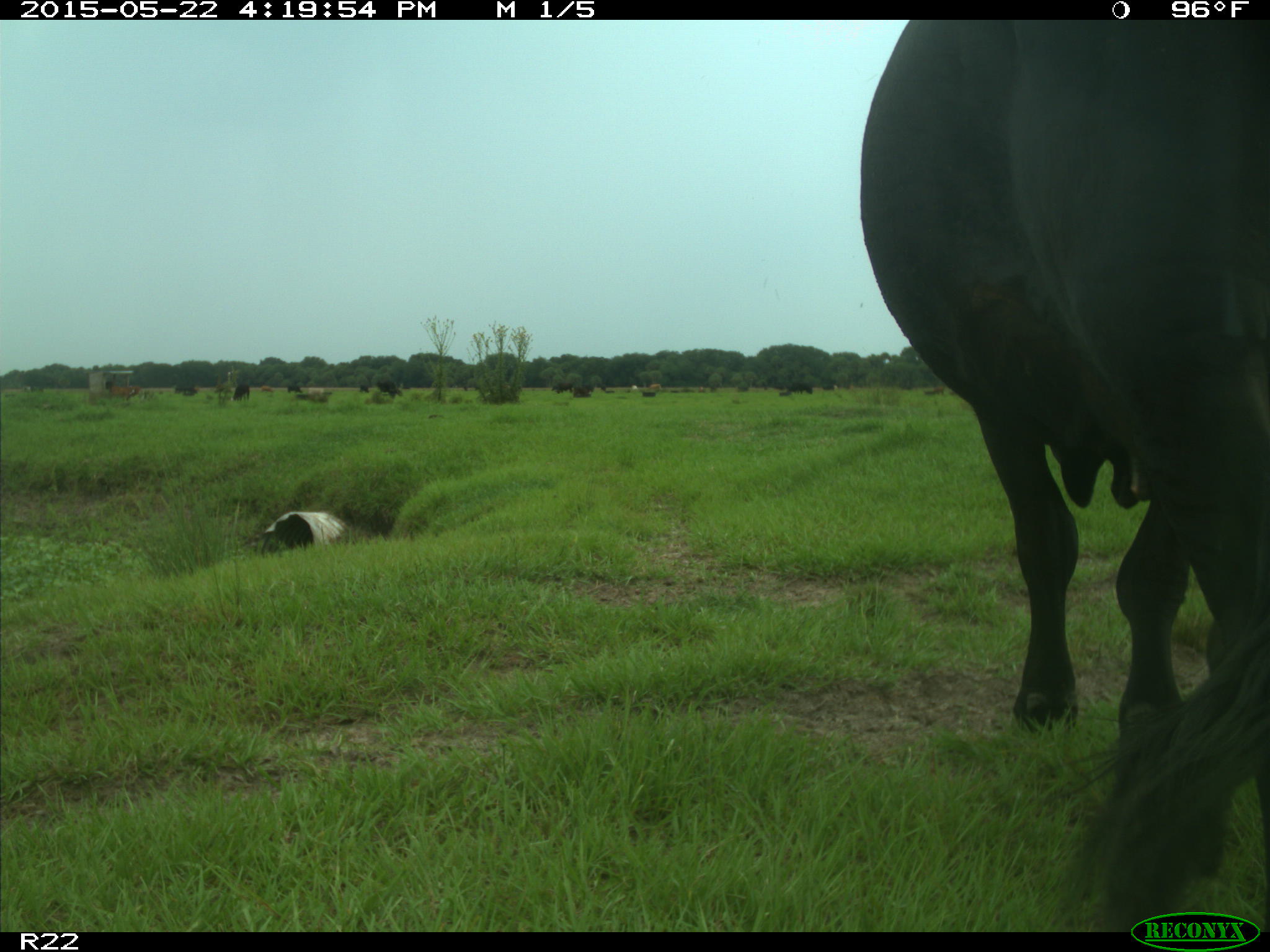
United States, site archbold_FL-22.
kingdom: Animalia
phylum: Chordata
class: Mammalia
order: Artiodactyla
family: Bovidae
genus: Bos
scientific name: Bos taurus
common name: domestic cow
Bos taurus (domestic cow).